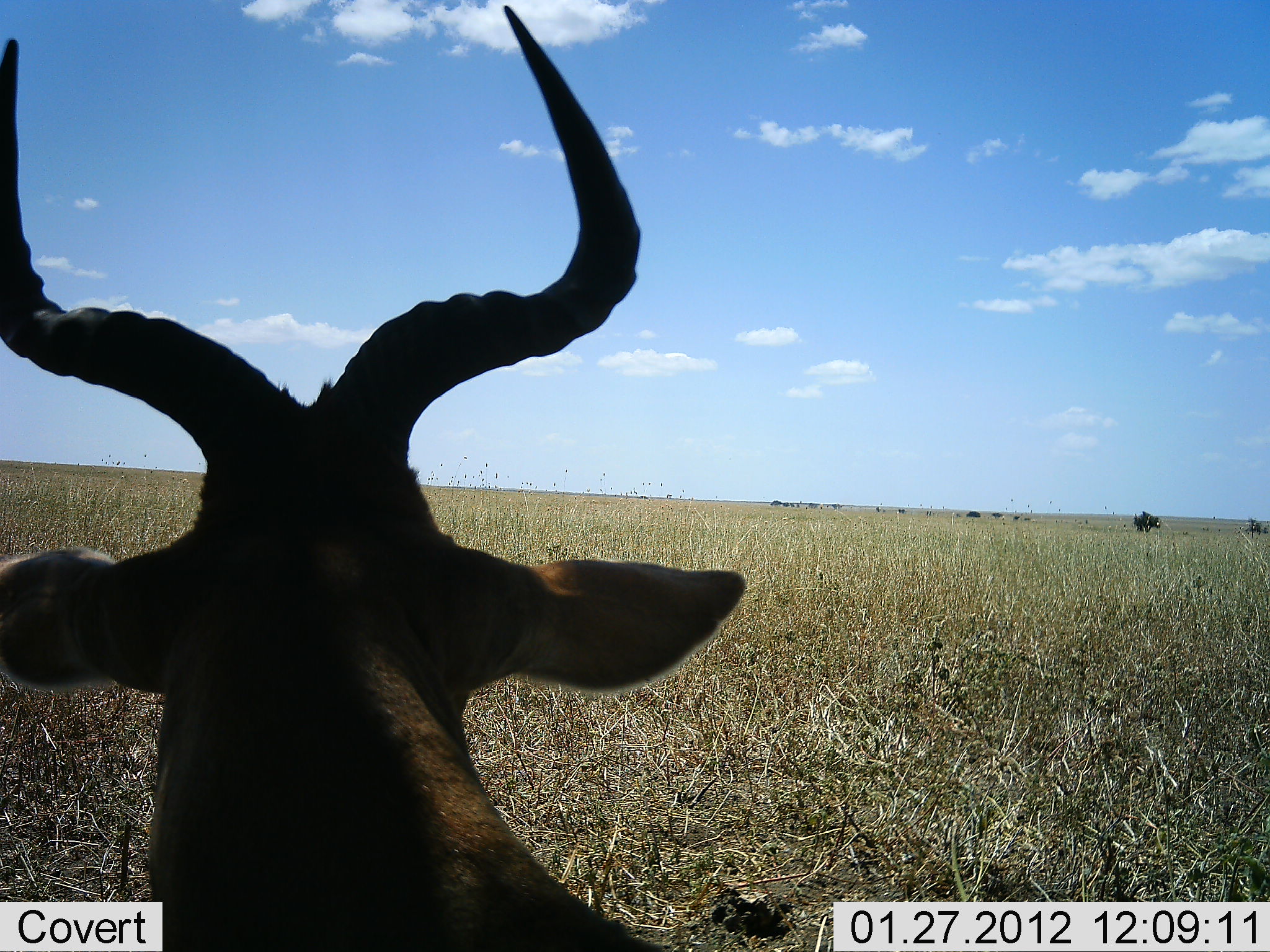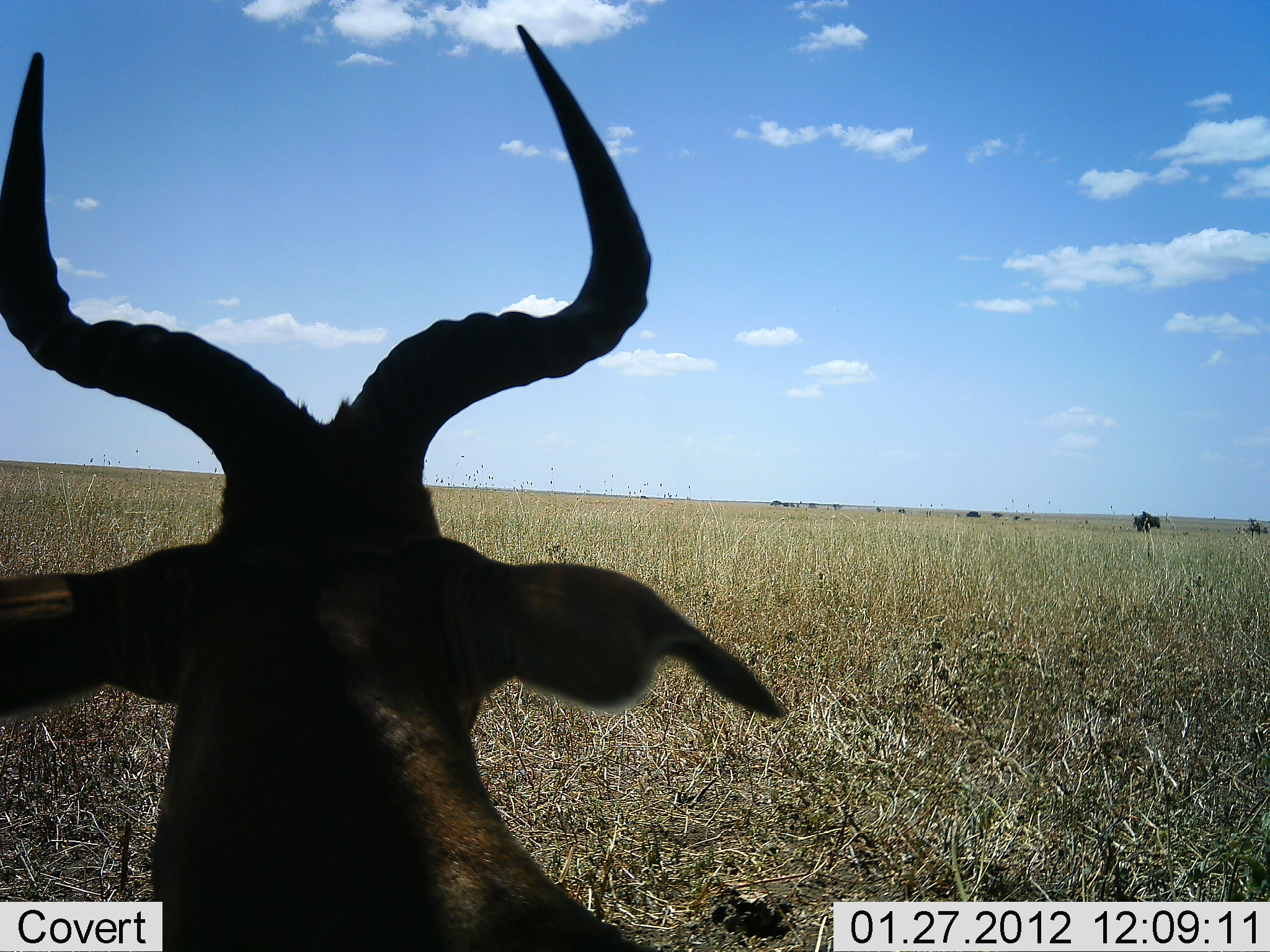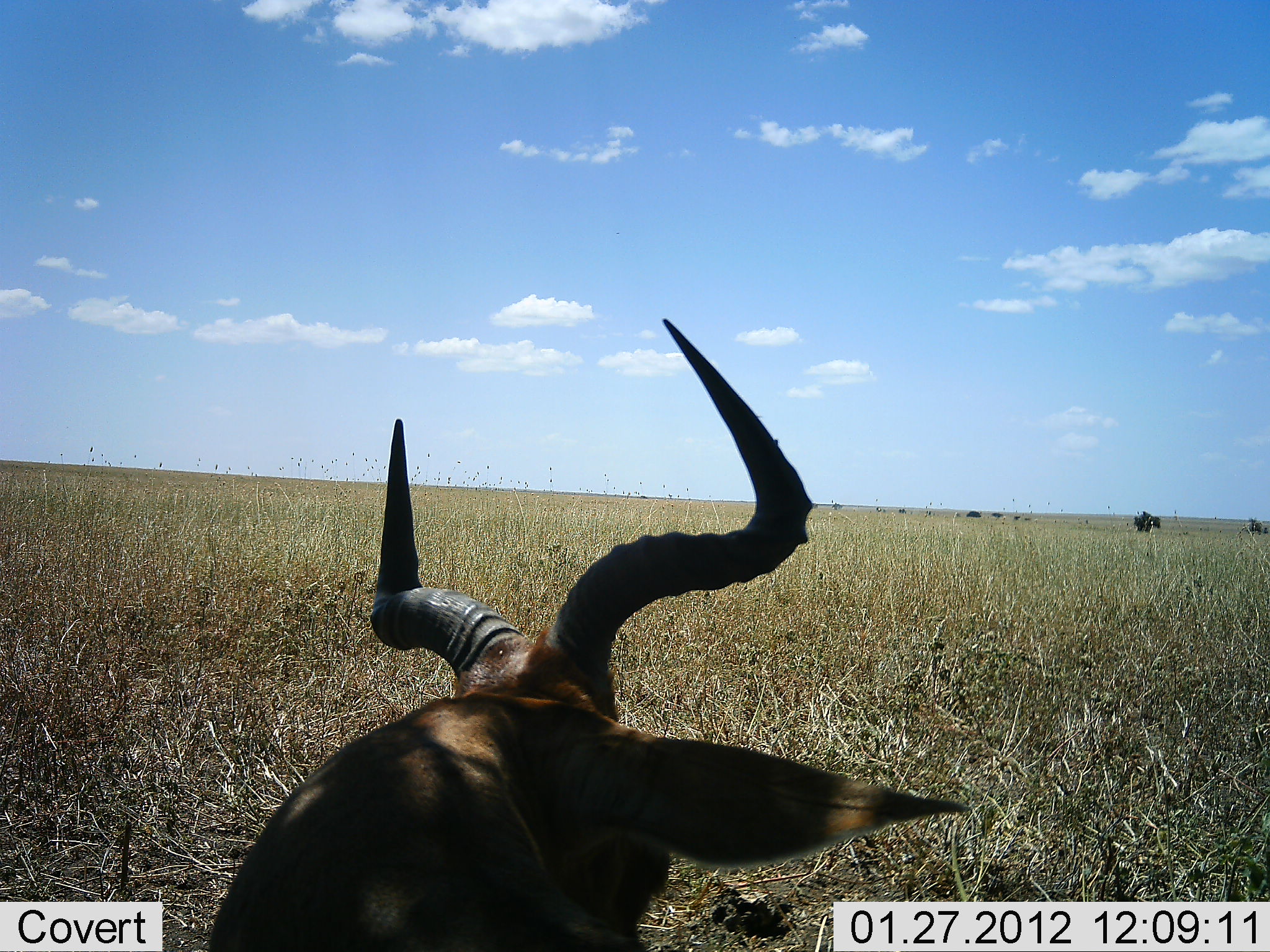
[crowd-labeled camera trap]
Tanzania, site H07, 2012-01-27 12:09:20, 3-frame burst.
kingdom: Animalia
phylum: Chordata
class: Mammalia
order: Artiodactyla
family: Bovidae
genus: Alcelaphus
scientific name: Alcelaphus buselaphus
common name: hartebeest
Hartebeest (Alcelaphus buselaphus), count 1. Behavior (volunteer vote fractions): standing 42%, resting 54%, moving 4%, interacting 0%. Young present (vote fraction): 0%. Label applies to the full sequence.